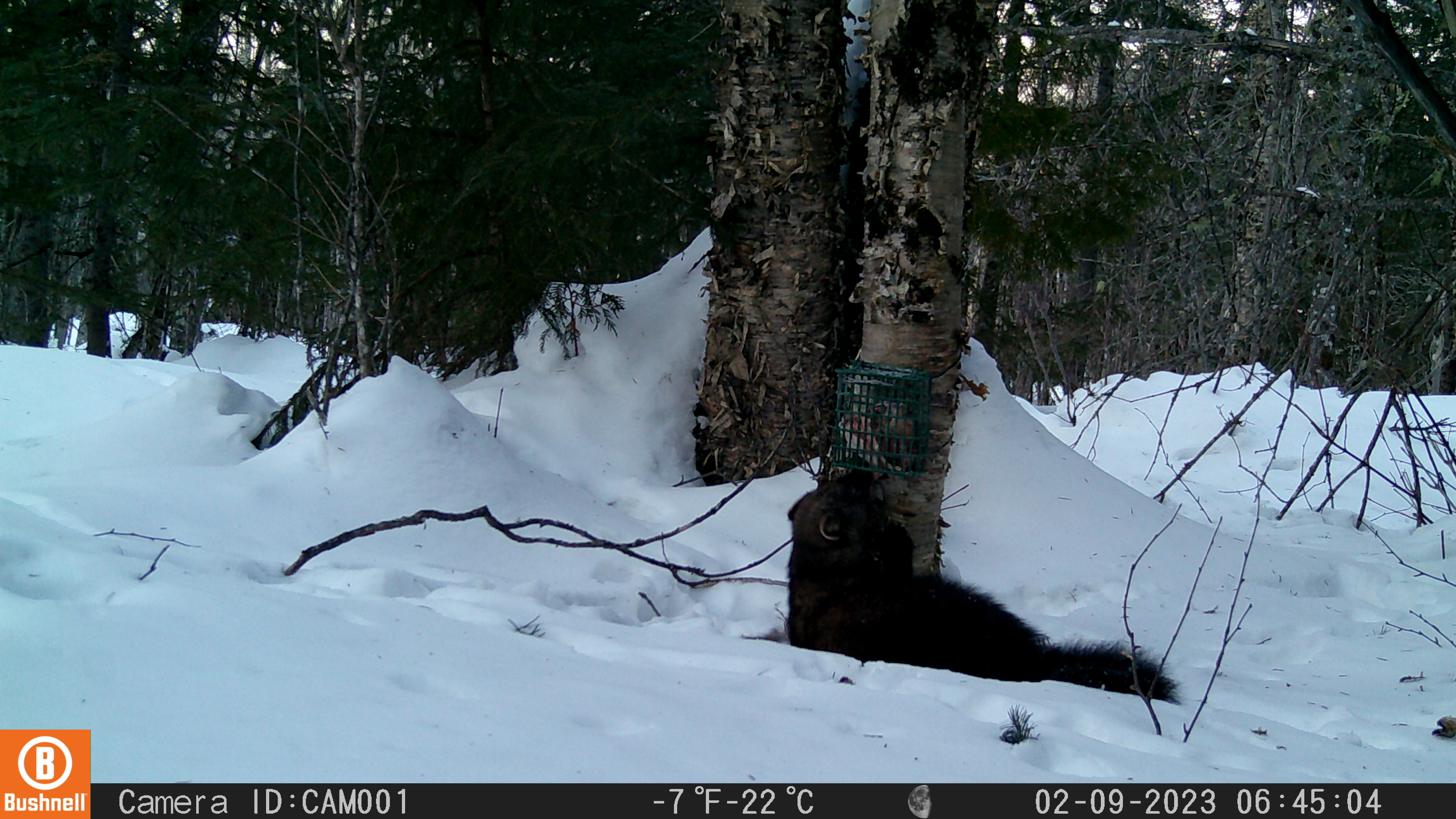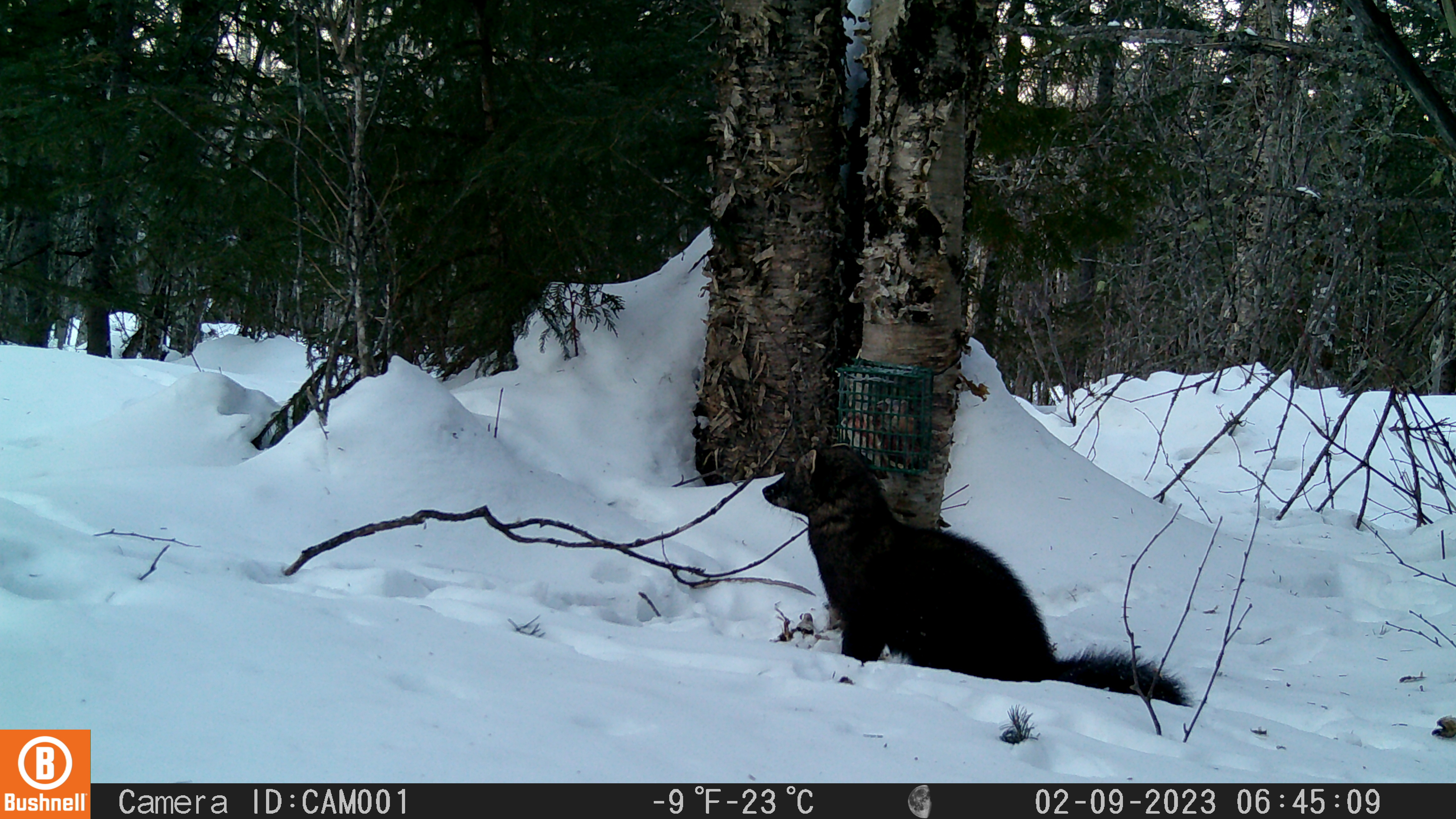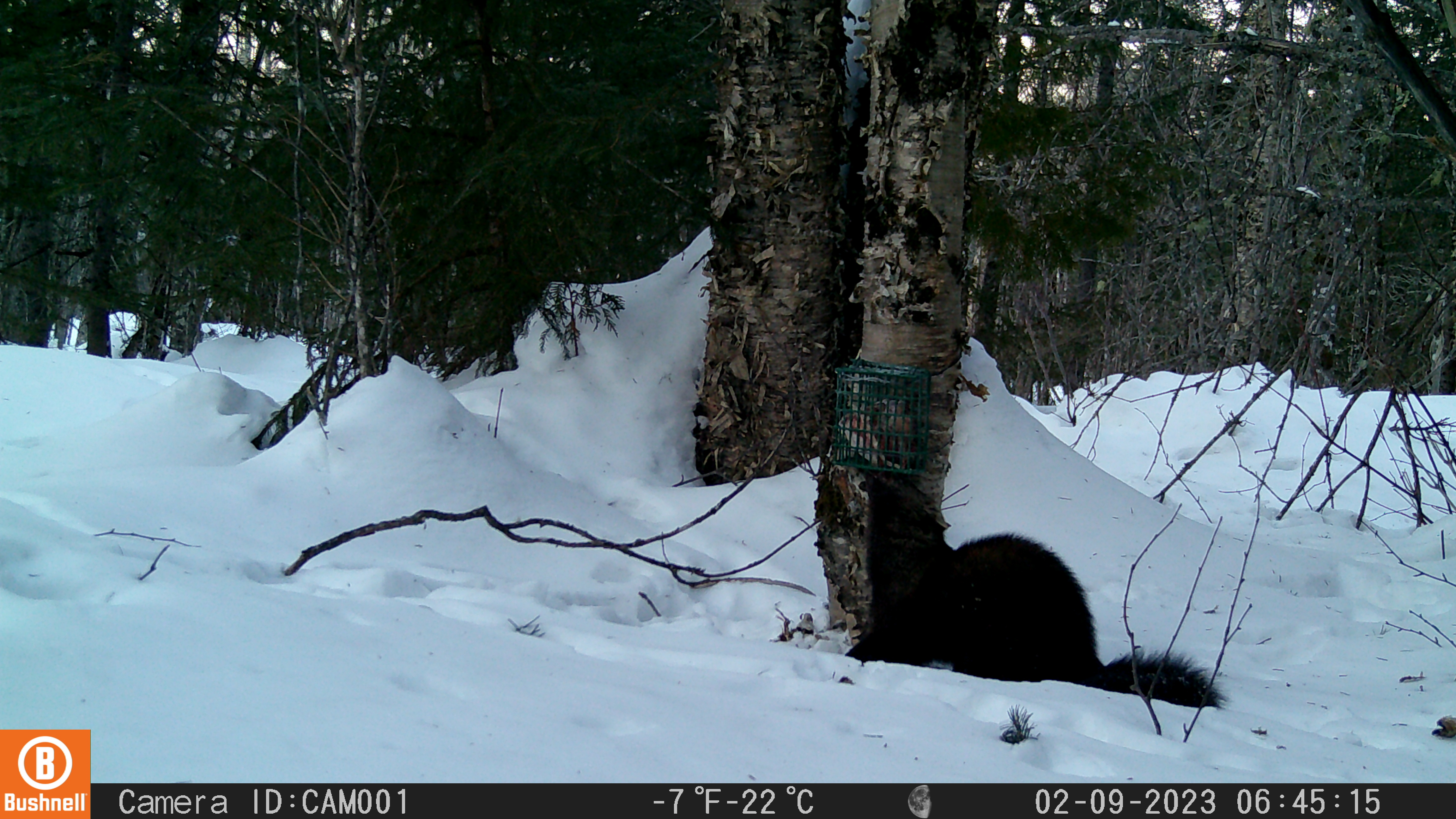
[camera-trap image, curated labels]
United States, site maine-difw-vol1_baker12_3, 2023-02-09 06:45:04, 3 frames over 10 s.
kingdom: Animalia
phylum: Chordata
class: Mammalia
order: Carnivora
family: Mustelidae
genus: Pekania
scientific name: Pekania pennanti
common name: fisher